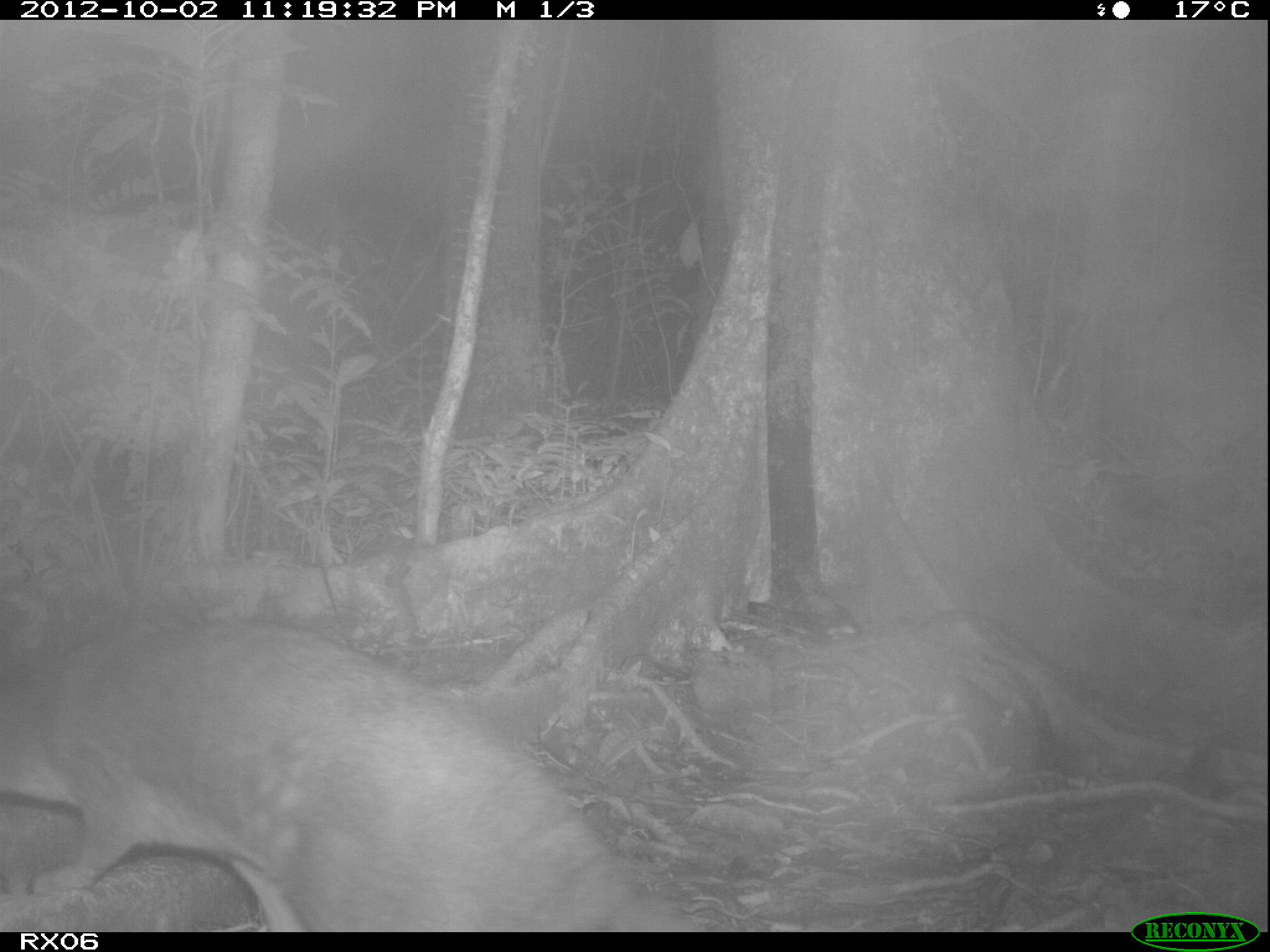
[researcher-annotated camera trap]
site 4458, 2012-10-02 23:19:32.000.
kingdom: Animalia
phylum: Chordata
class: Mammalia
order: Carnivora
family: Eupleridae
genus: Eupleres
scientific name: Eupleres goudotii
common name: falanouc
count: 1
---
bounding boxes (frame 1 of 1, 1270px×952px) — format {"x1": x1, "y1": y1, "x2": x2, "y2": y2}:
eupleres goudotii: {"x1": 0, "y1": 616, "x2": 681, "y2": 931}